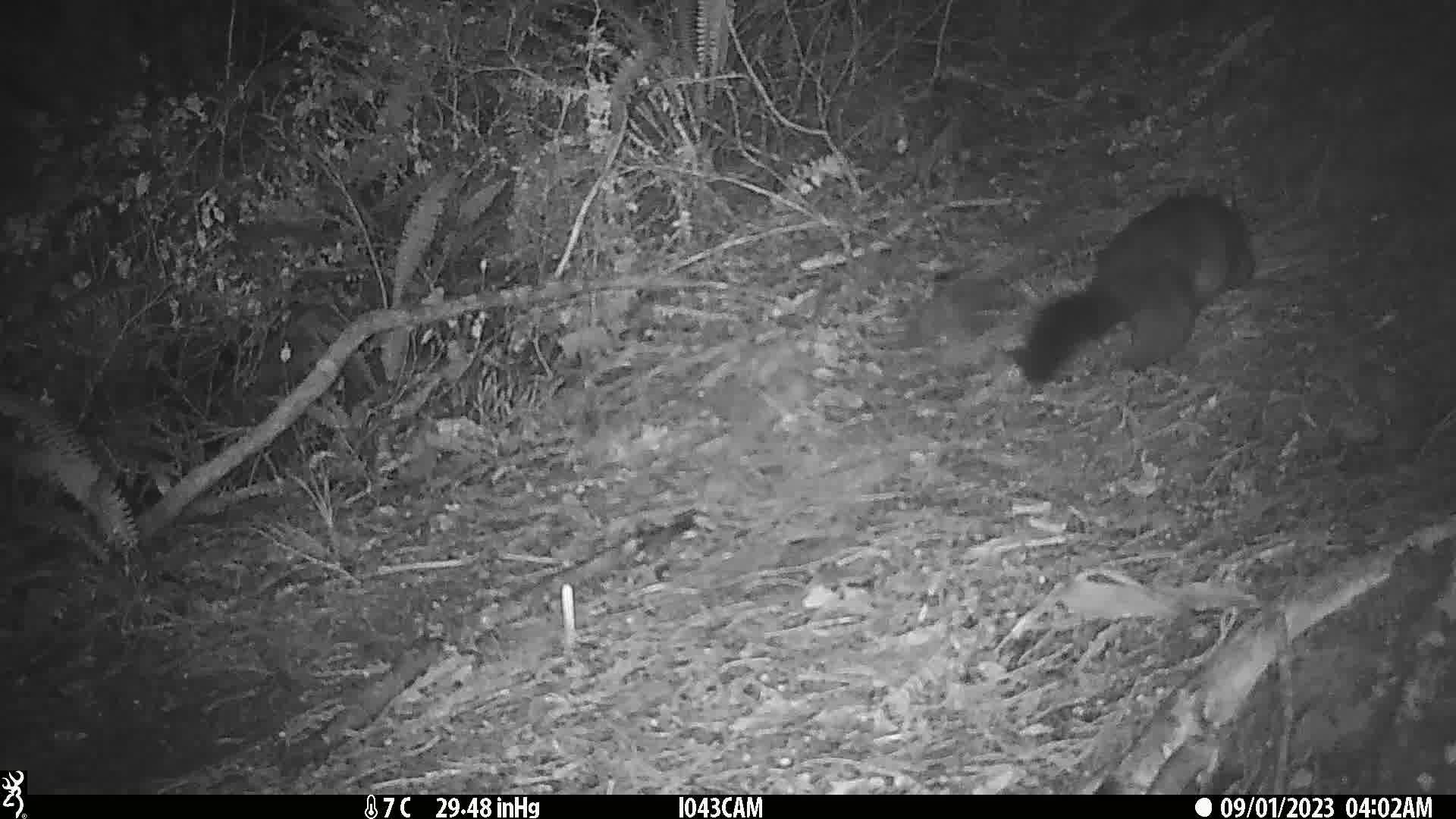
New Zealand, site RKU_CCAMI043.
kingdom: Animalia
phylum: Chordata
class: Mammalia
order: Diprotodontia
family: Phalangeridae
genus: Trichosurus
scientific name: Trichosurus vulpecula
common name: common brushtail possum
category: possum